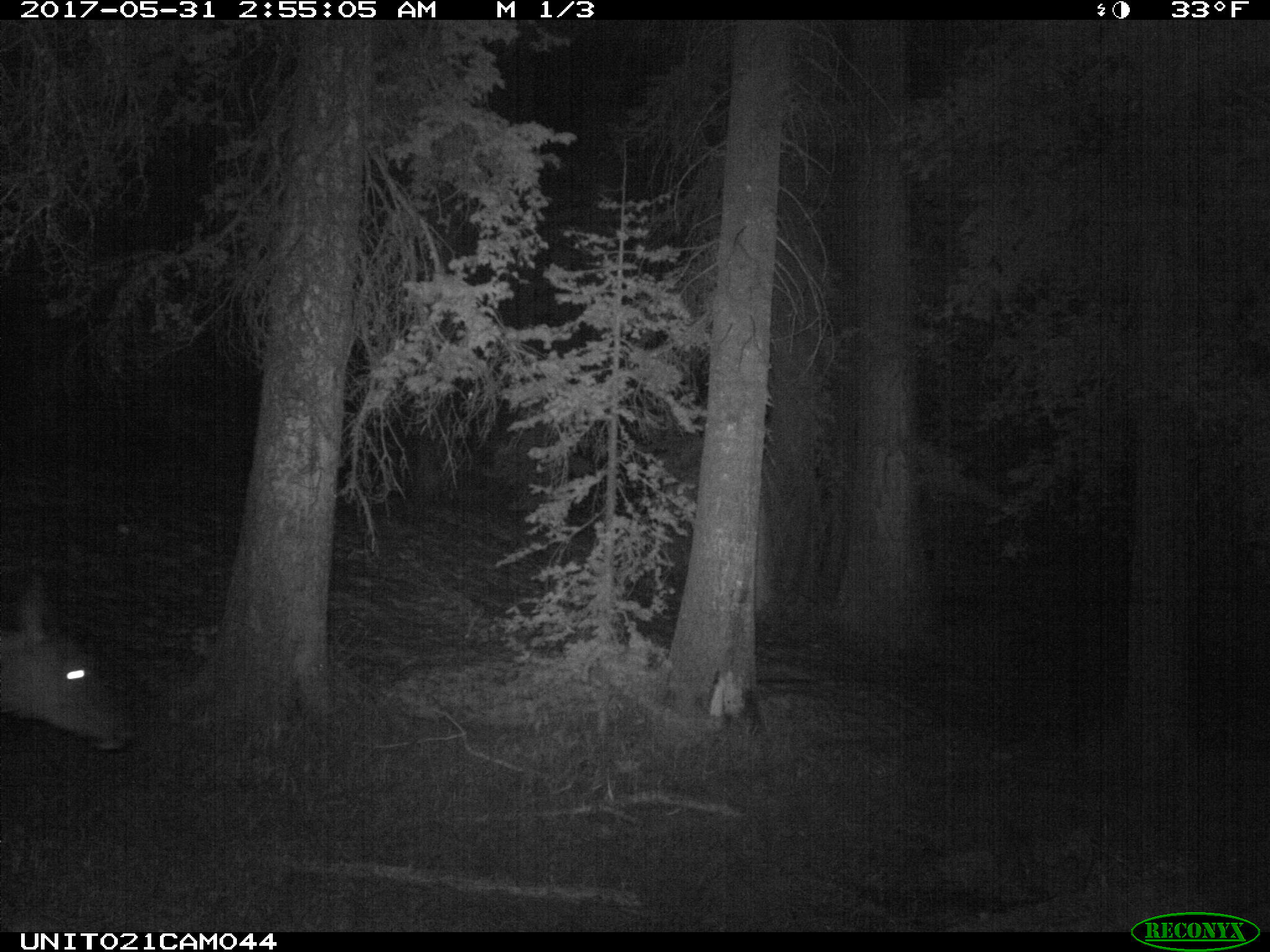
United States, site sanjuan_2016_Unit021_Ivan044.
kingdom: Animalia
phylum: Chordata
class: Mammalia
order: Artiodactyla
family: Cervidae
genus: Cervus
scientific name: Cervus elaphus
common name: red deer